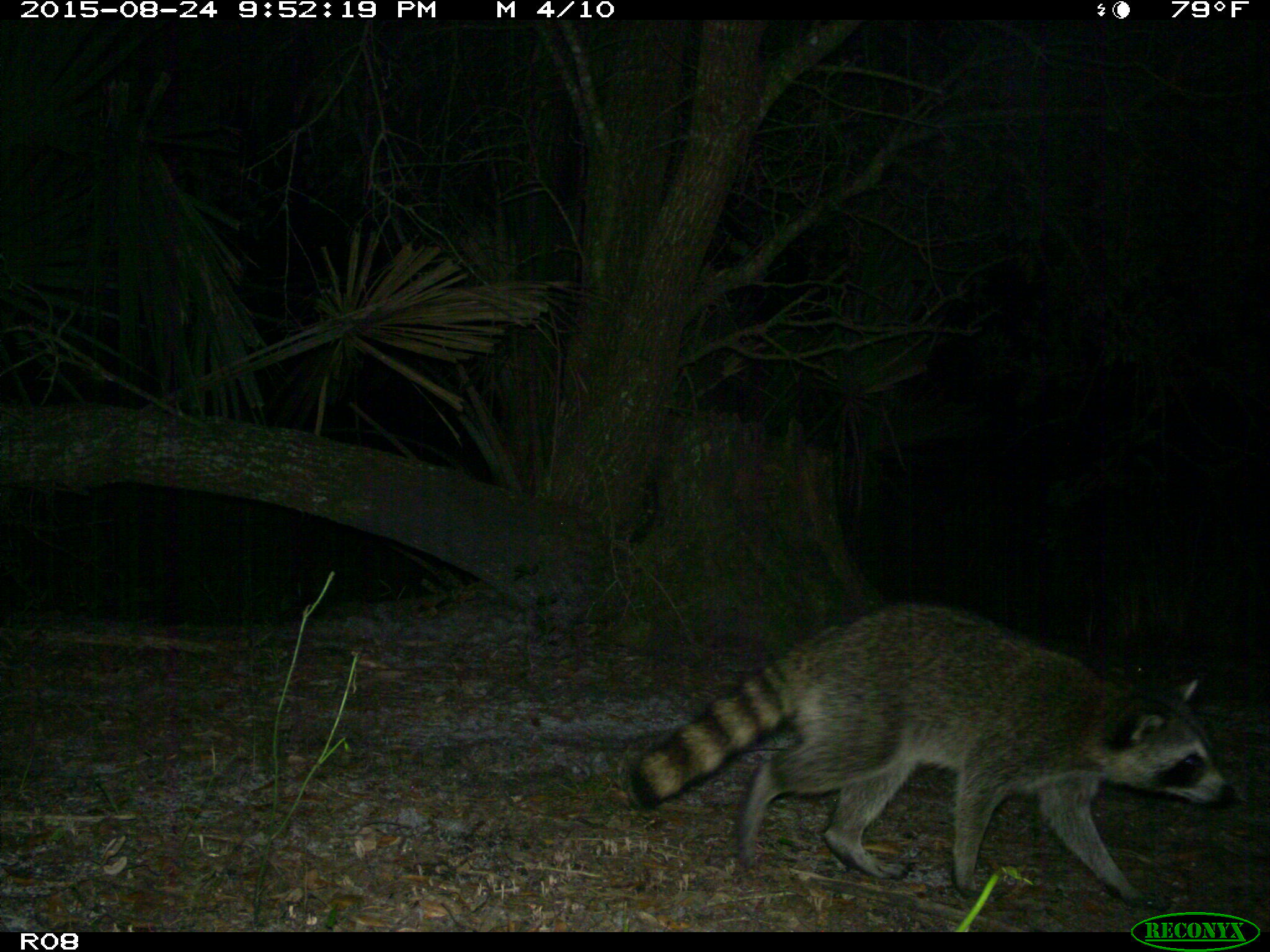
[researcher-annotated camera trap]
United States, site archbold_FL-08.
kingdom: Animalia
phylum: Chordata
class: Mammalia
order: Carnivora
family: Procyonidae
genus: Procyon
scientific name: Procyon lotor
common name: common raccoon